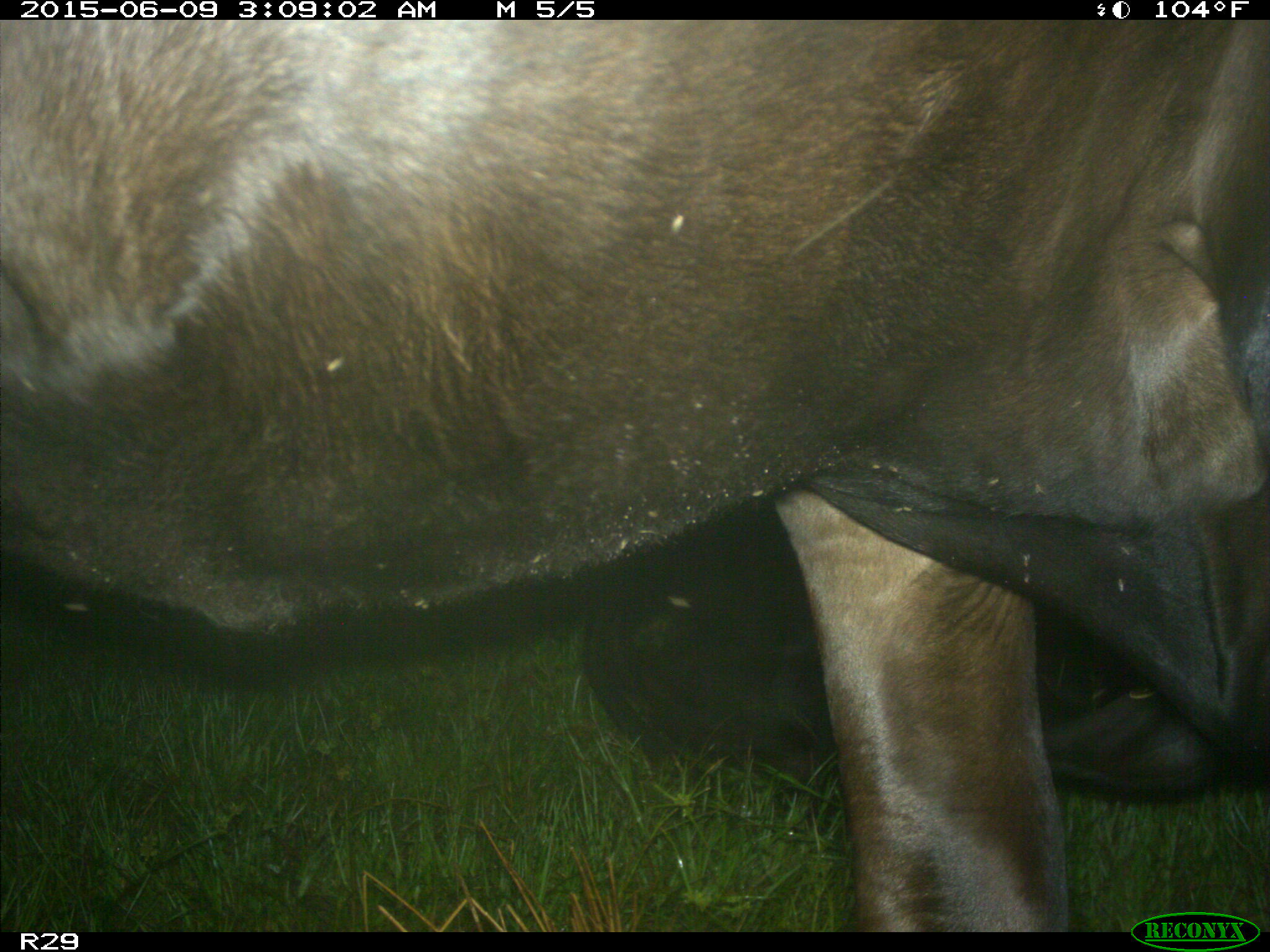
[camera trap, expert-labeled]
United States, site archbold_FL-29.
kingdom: Animalia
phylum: Chordata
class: Mammalia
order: Artiodactyla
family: Bovidae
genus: Bos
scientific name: Bos taurus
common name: domestic cow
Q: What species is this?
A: Bos taurus (domestic cow).